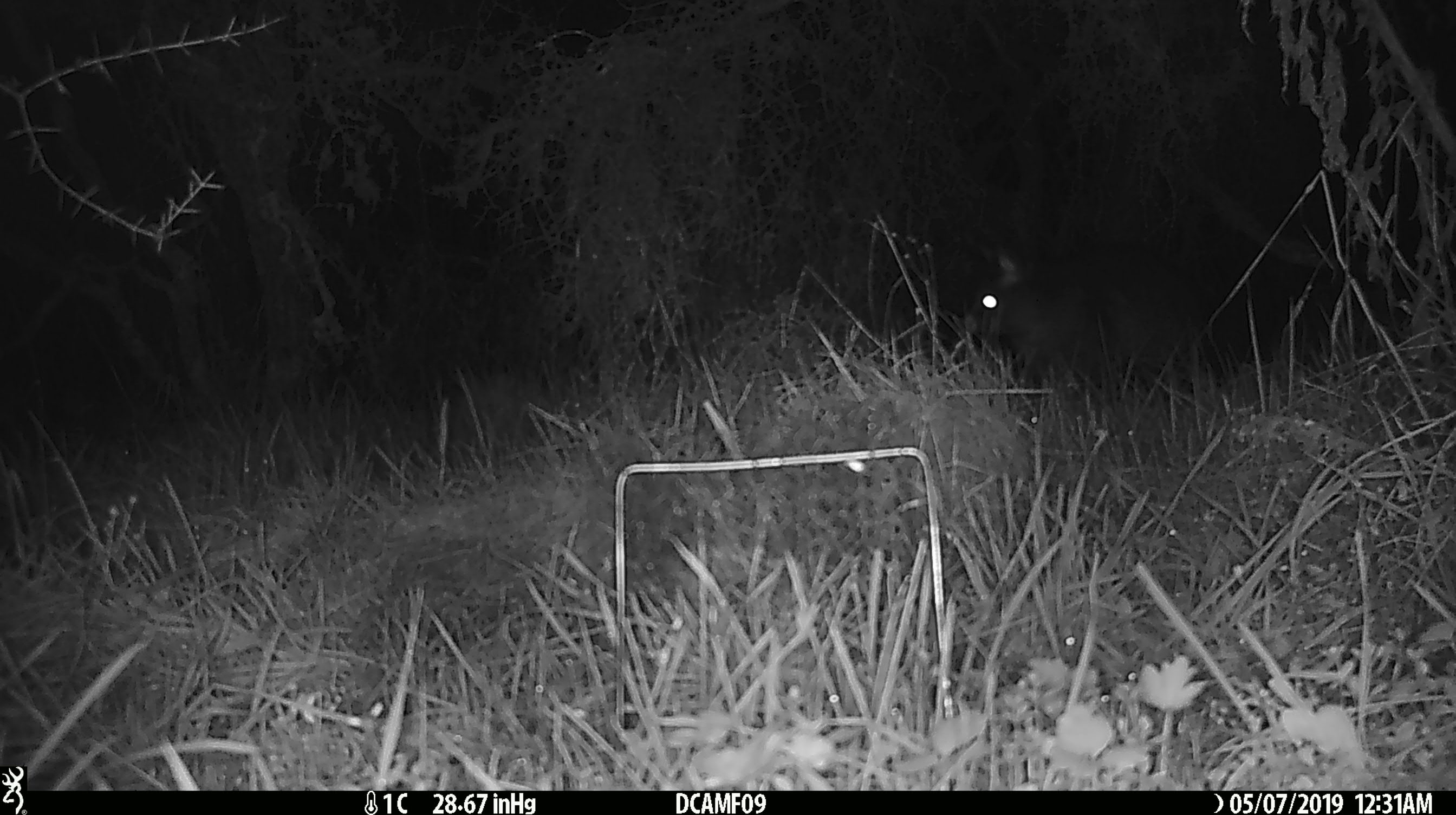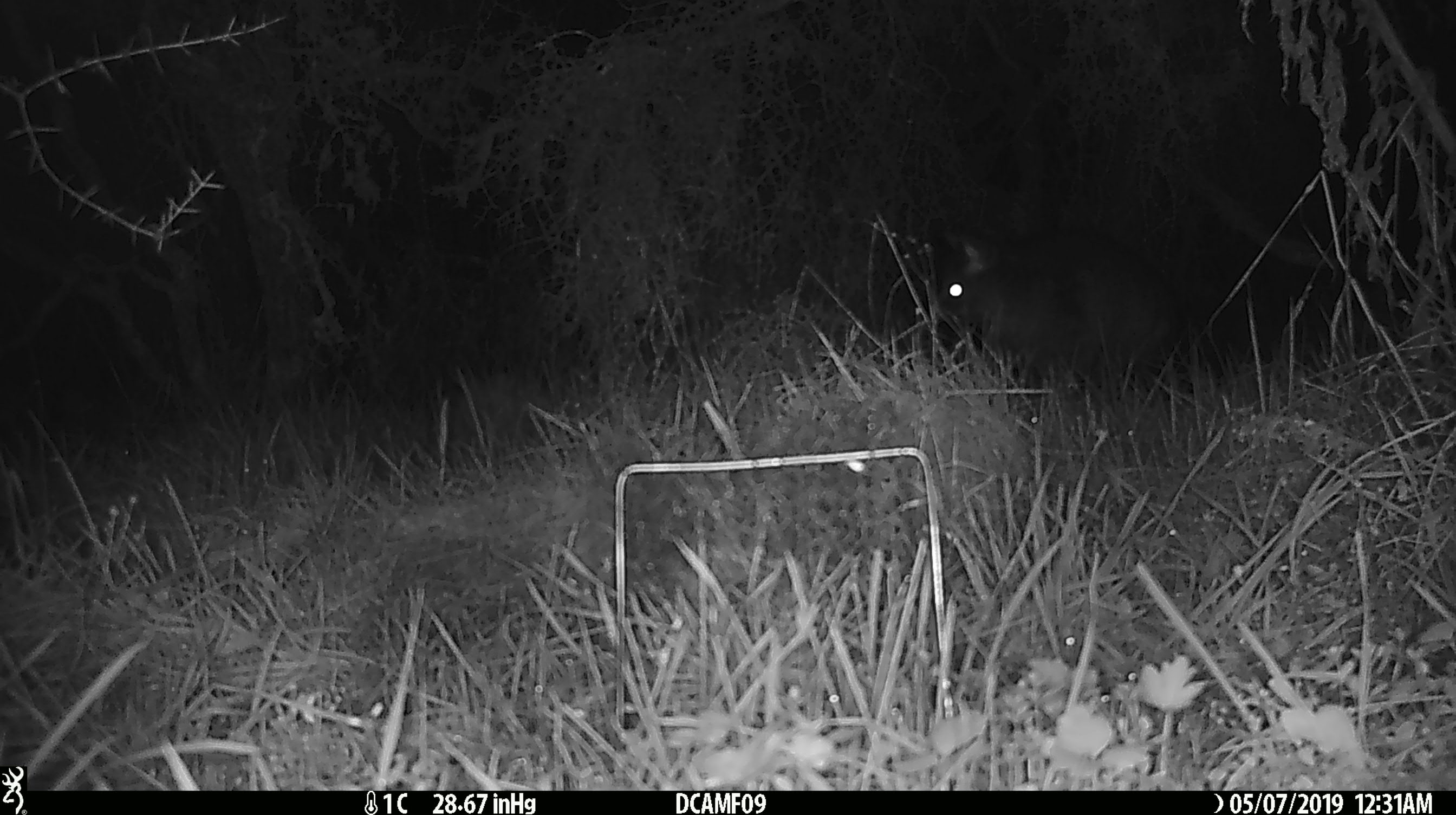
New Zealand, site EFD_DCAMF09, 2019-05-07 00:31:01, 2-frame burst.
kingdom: Animalia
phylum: Chordata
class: Mammalia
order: Diprotodontia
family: Phalangeridae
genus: Trichosurus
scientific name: Trichosurus vulpecula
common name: common brushtail possum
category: possum